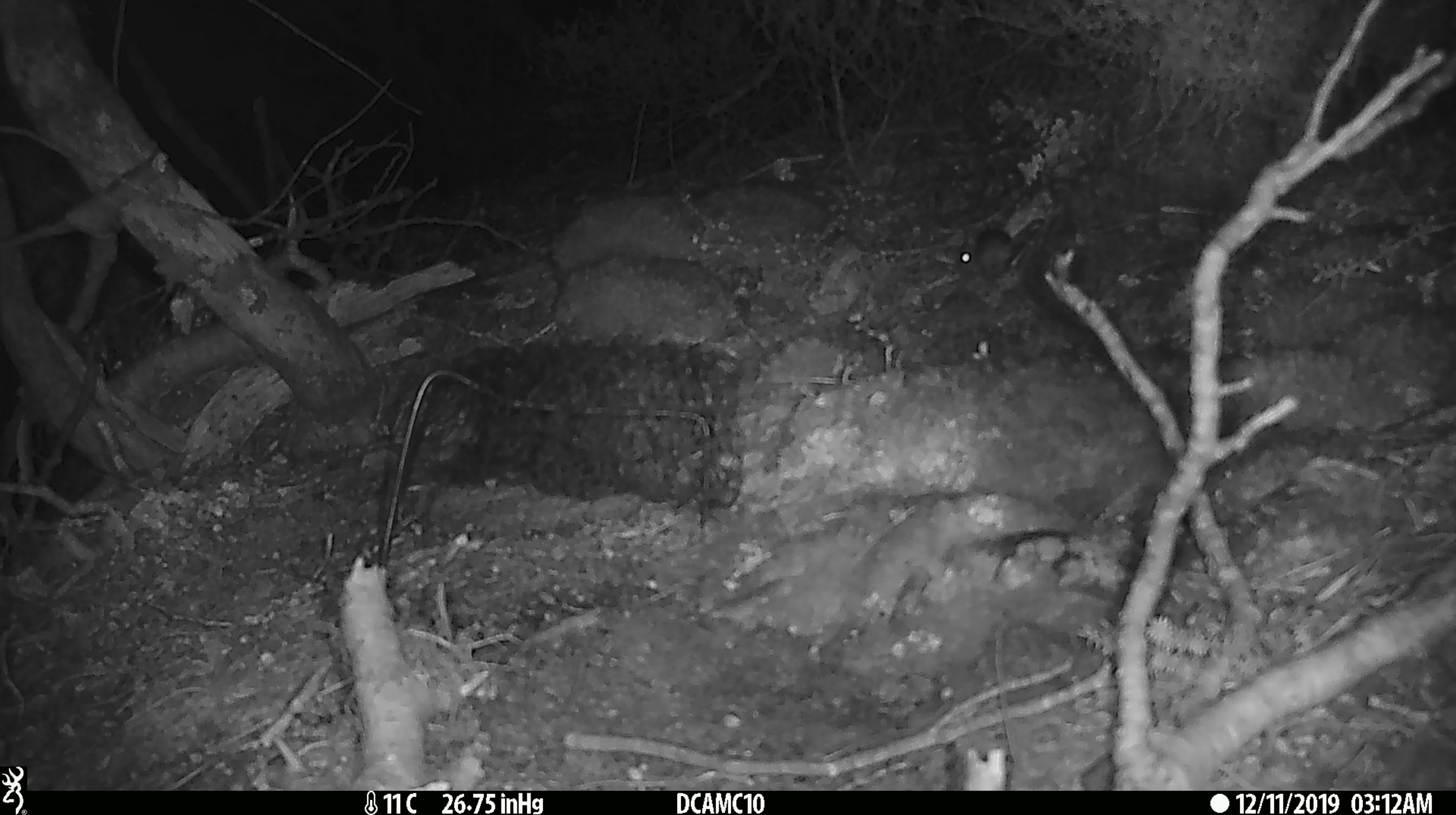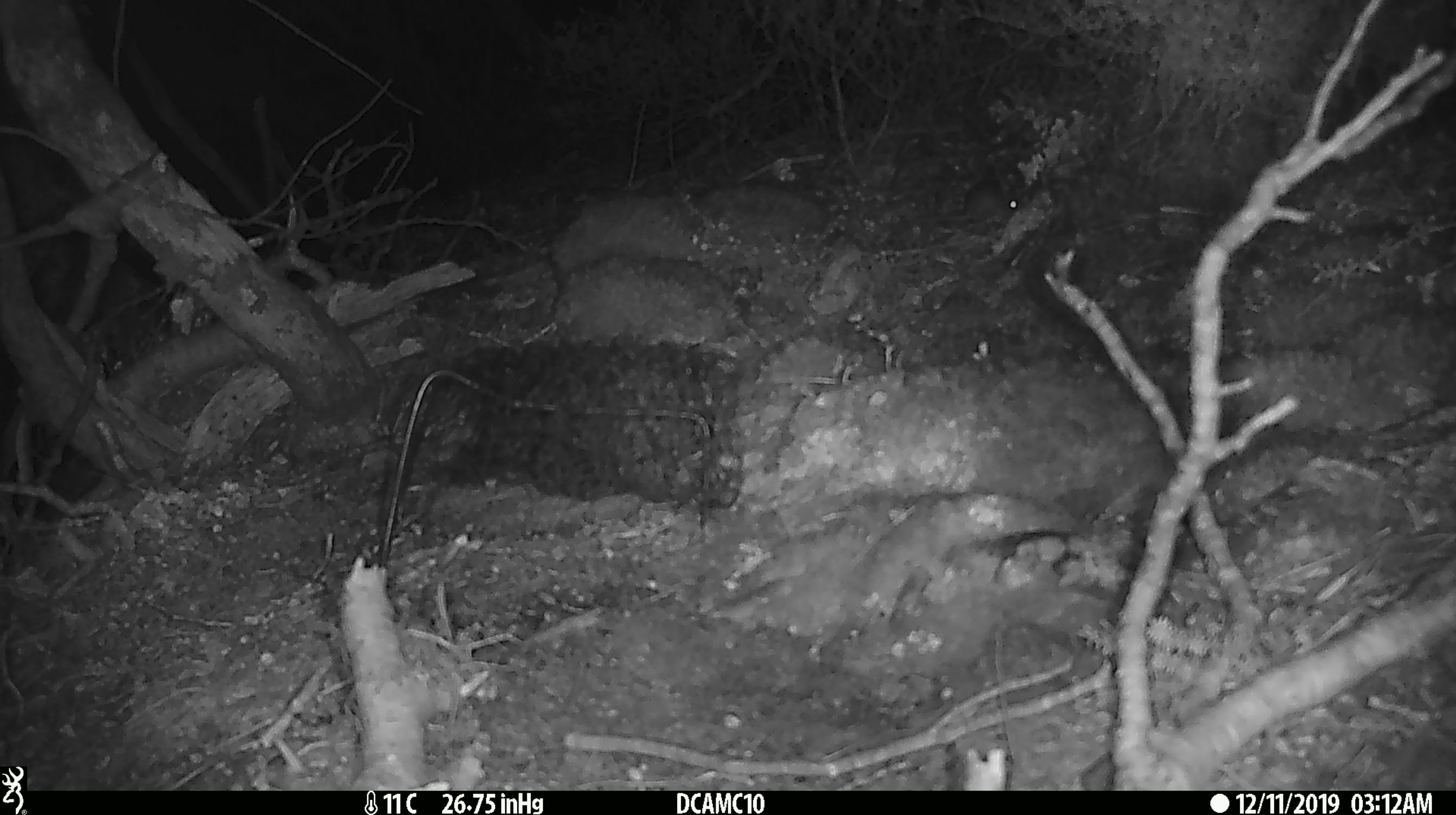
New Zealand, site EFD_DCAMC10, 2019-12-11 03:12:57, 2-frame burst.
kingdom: Animalia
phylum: Chordata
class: Mammalia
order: Rodentia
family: Muridae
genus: Mus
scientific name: Mus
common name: mouse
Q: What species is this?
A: Mouse (Mus).